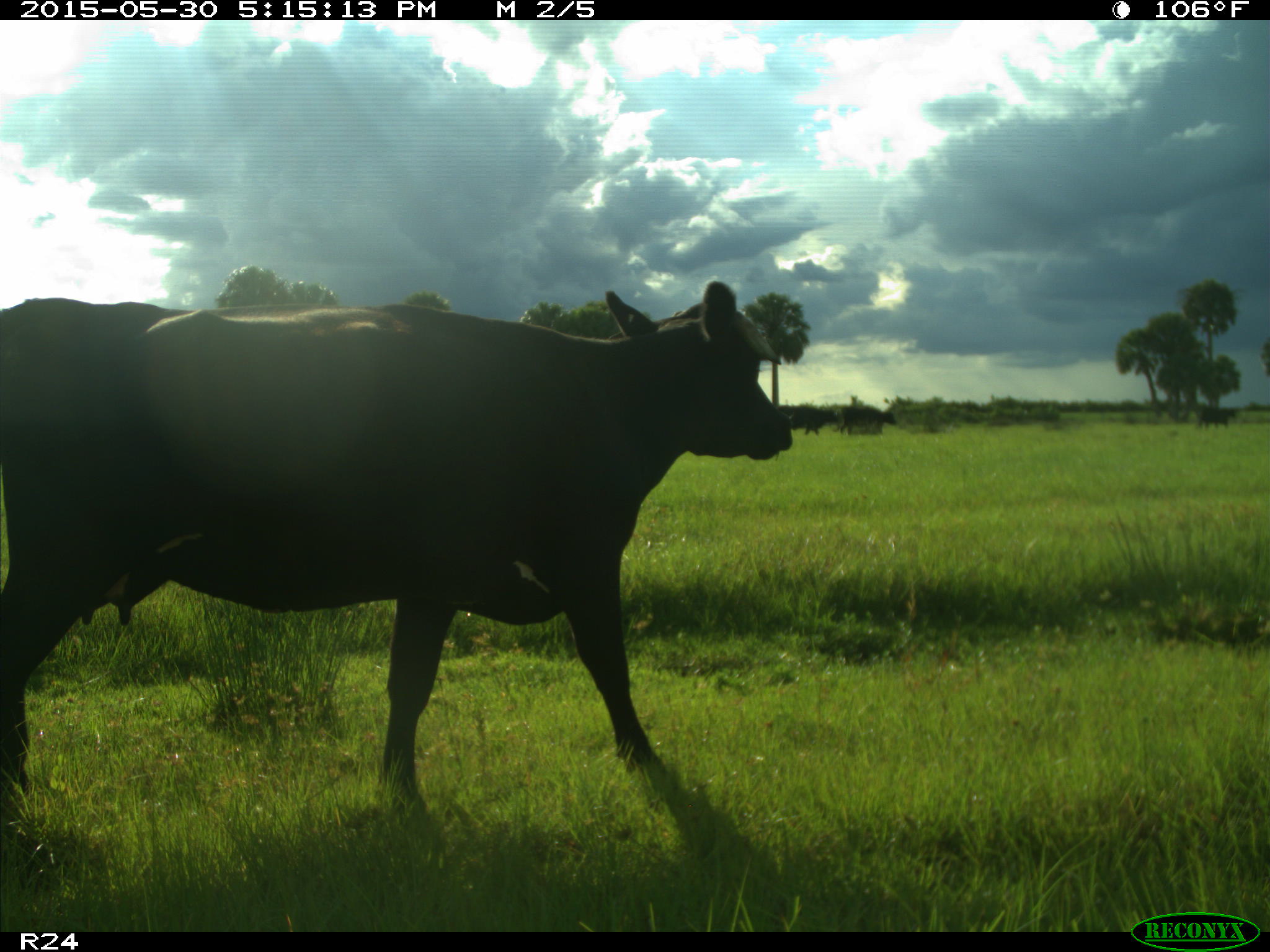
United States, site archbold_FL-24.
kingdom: Animalia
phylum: Chordata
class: Mammalia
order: Artiodactyla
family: Bovidae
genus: Bos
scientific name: Bos taurus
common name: domestic cow